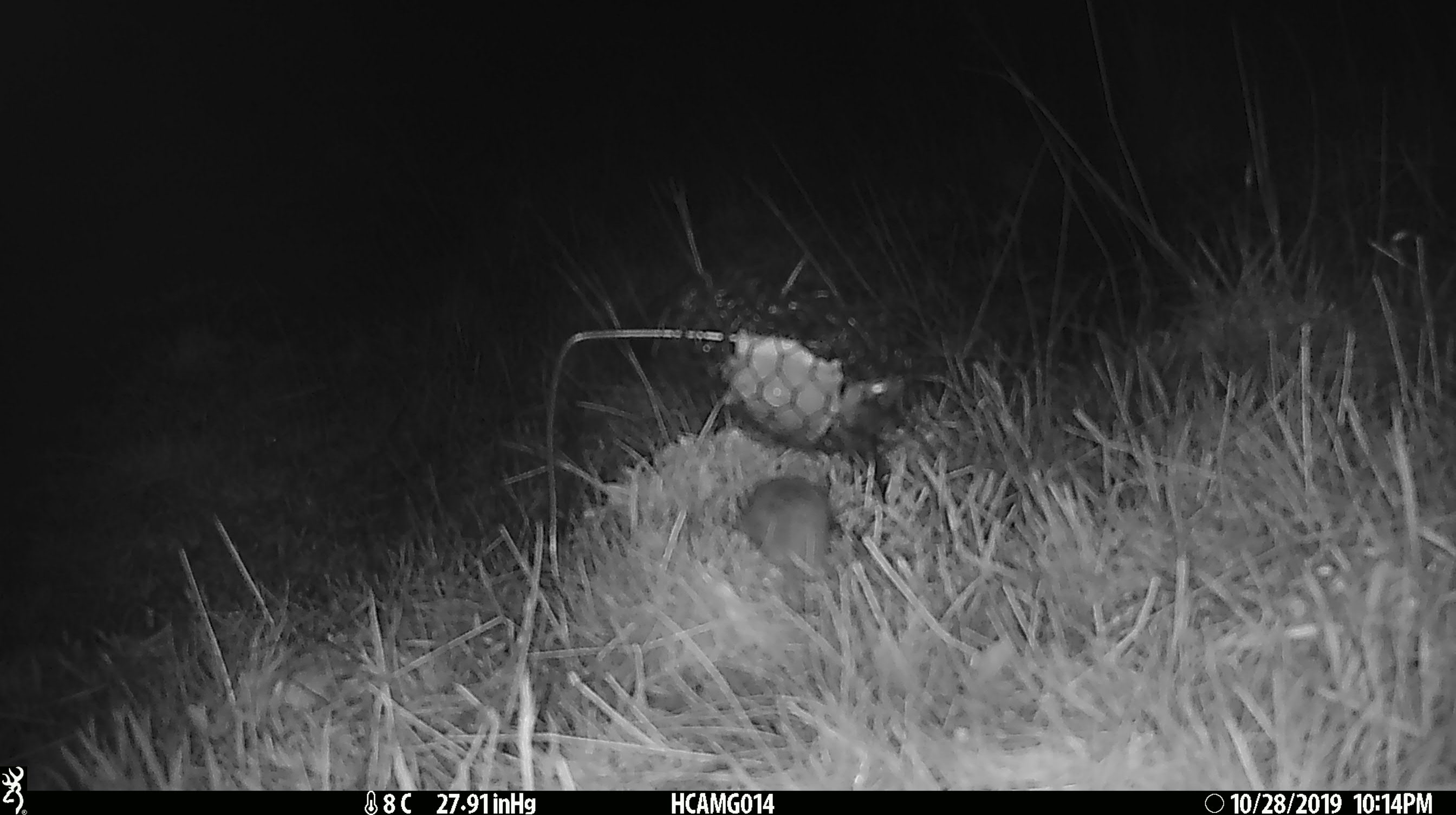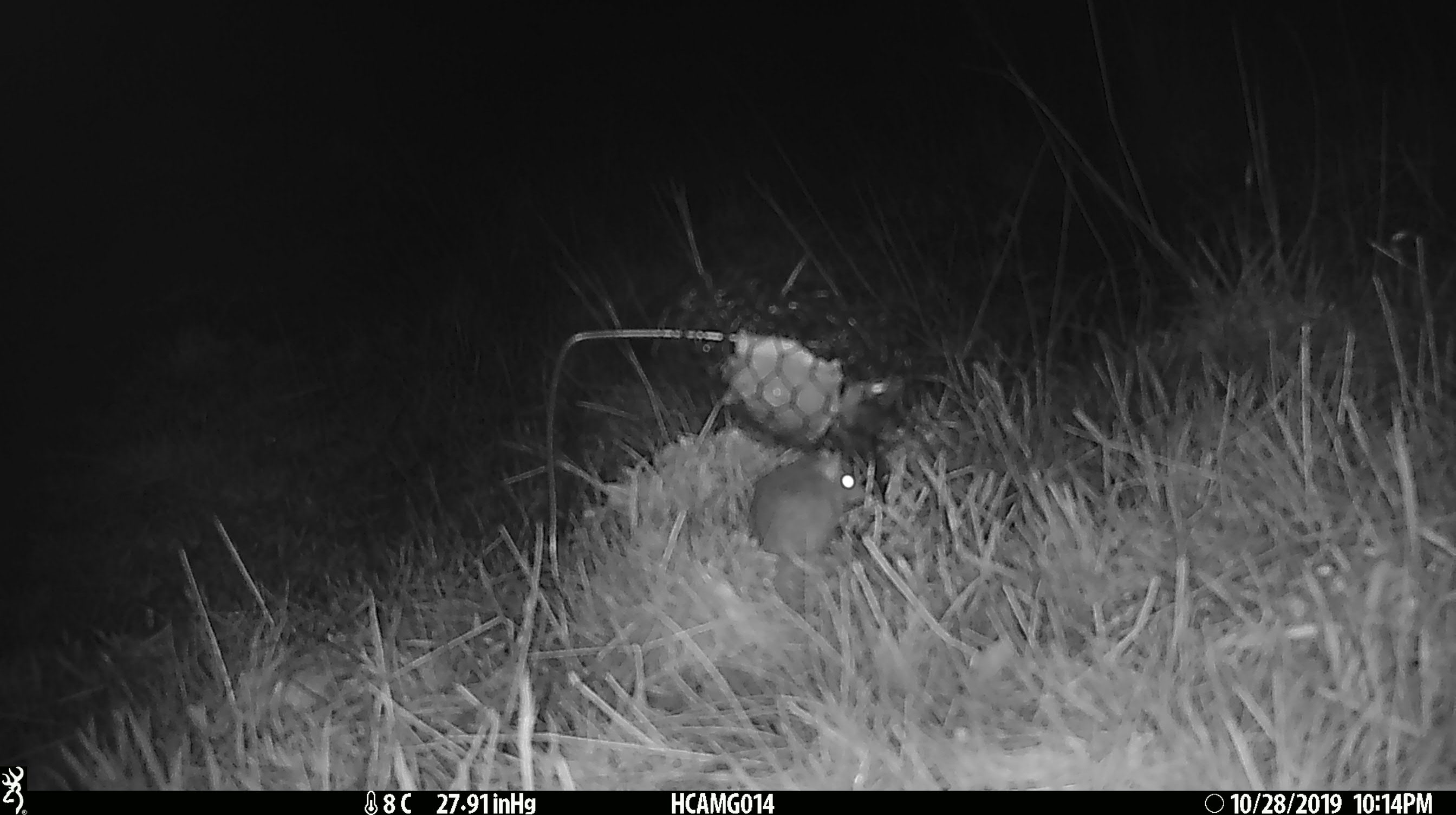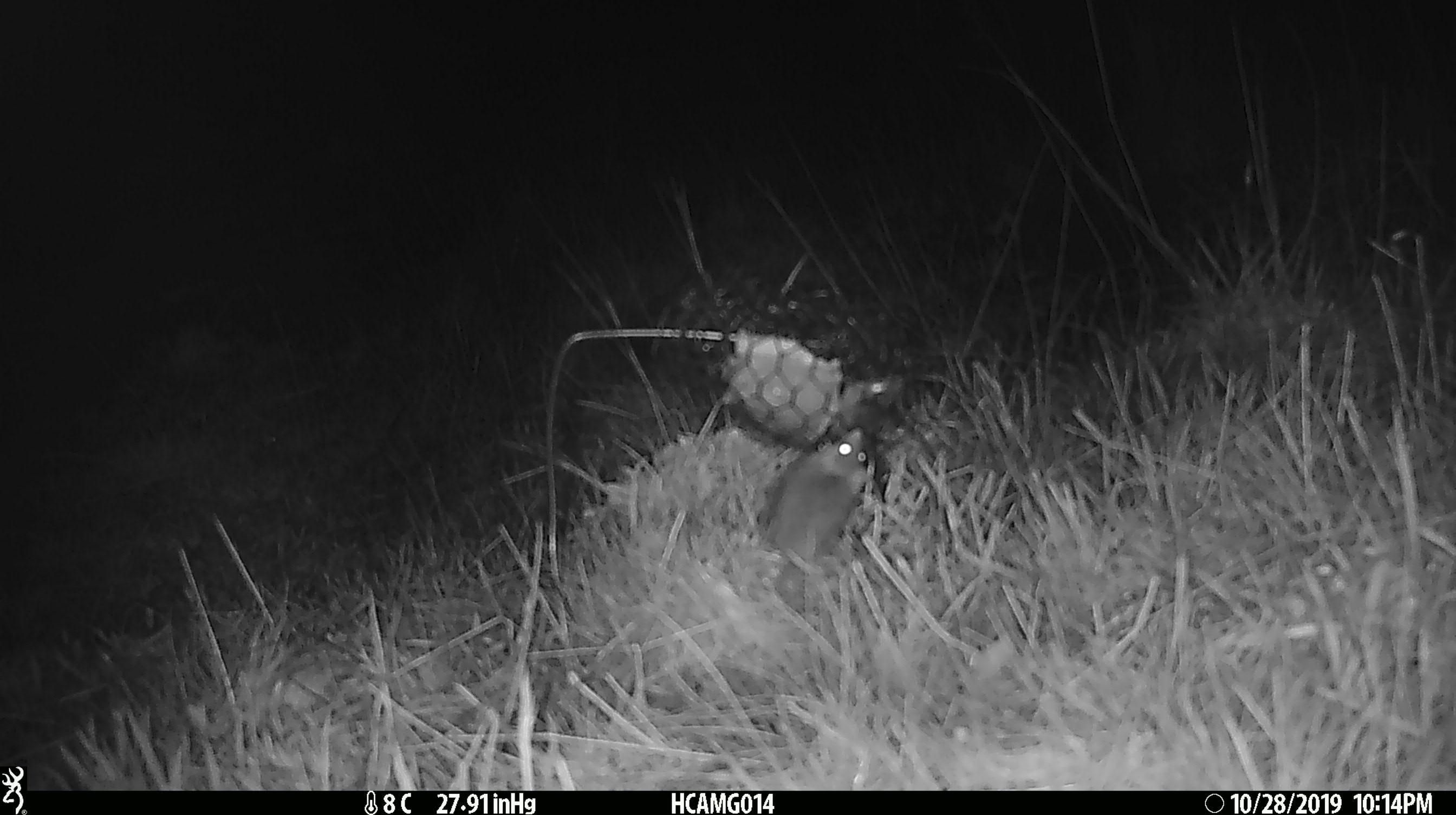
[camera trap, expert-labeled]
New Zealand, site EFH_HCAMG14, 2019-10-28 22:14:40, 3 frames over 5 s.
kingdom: Animalia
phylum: Chordata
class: Mammalia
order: Rodentia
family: Muridae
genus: Mus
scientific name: Mus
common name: mouse